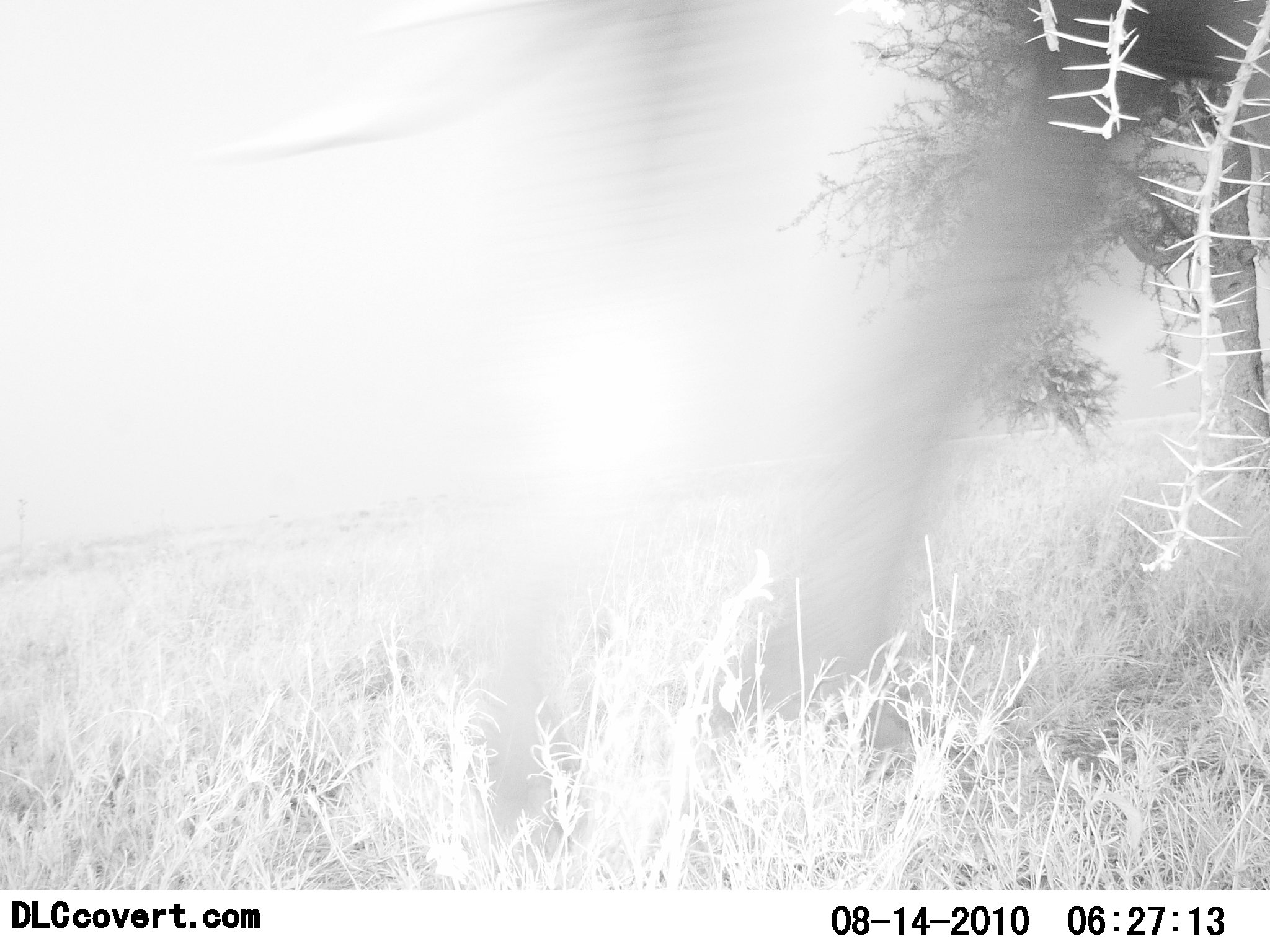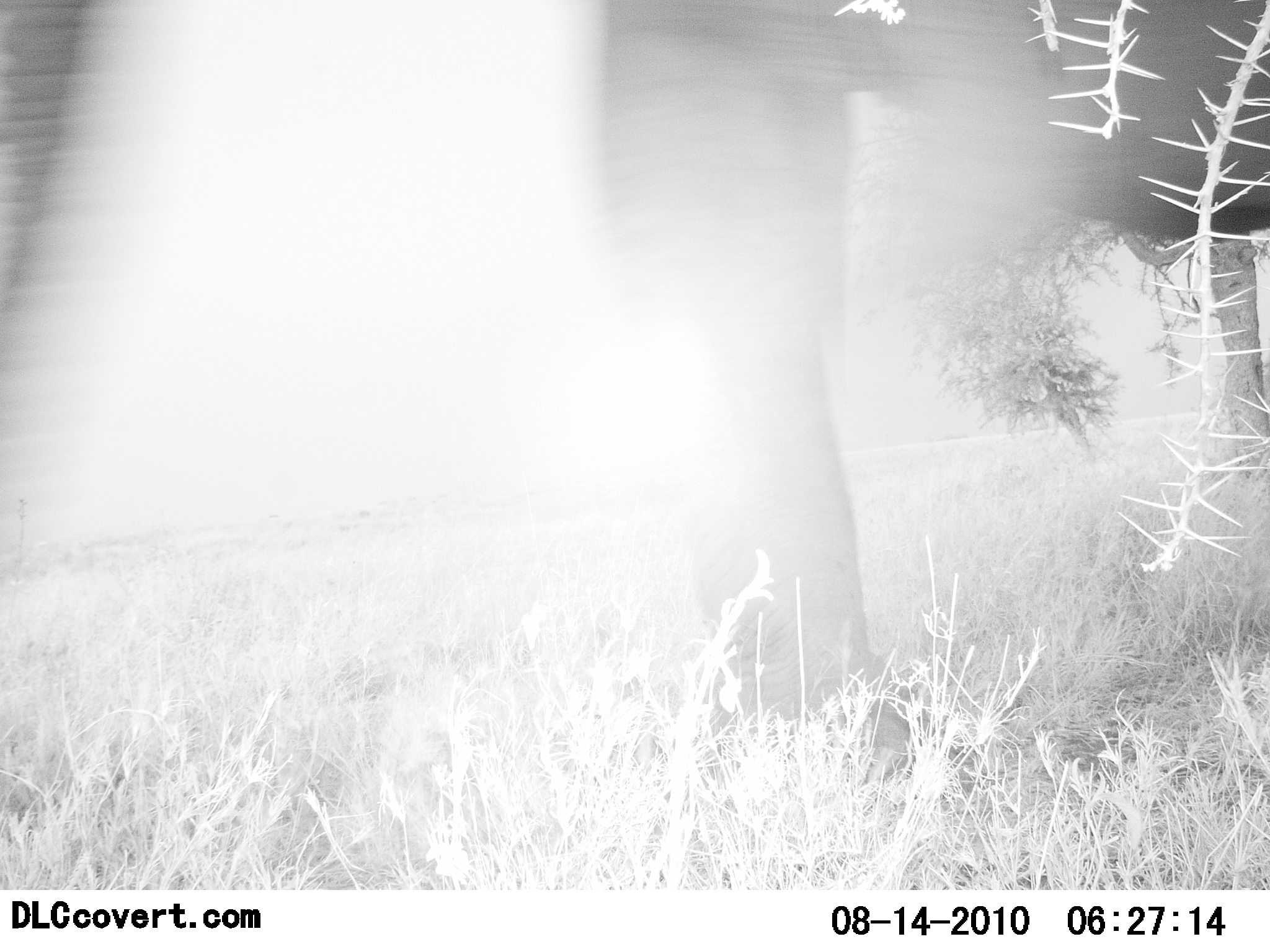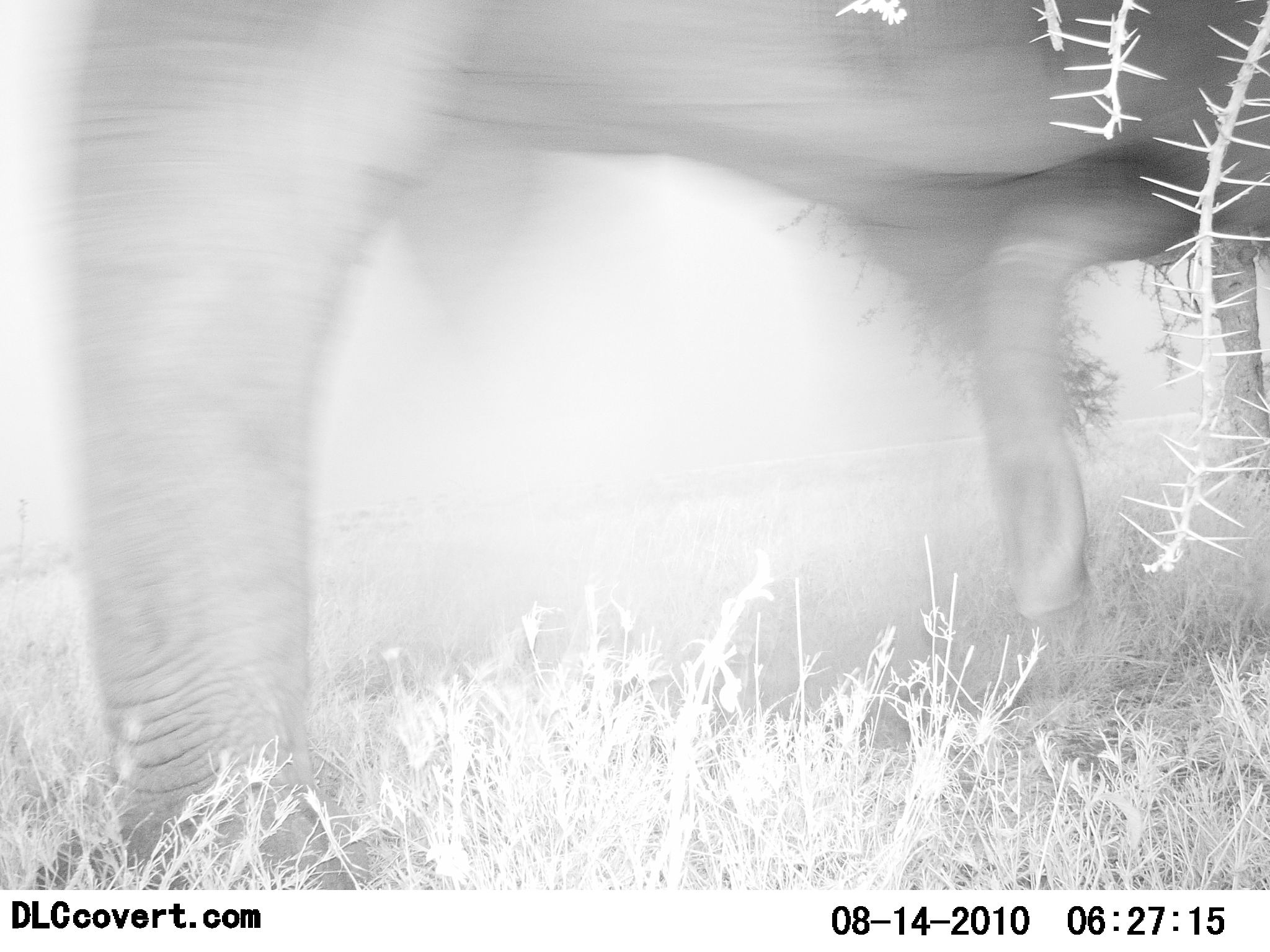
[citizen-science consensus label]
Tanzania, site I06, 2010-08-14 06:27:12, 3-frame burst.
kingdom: Animalia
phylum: Chordata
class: Mammalia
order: Proboscidea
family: Elephantidae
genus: Loxodonta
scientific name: Loxodonta africana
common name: african bush elephant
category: elephant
Elephant (african bush elephant) (Loxodonta africana), count 1. Behavior (volunteer vote fractions): standing 0%, resting 0%, moving 100%, interacting 0%. Young present (vote fraction): 0%. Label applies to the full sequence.